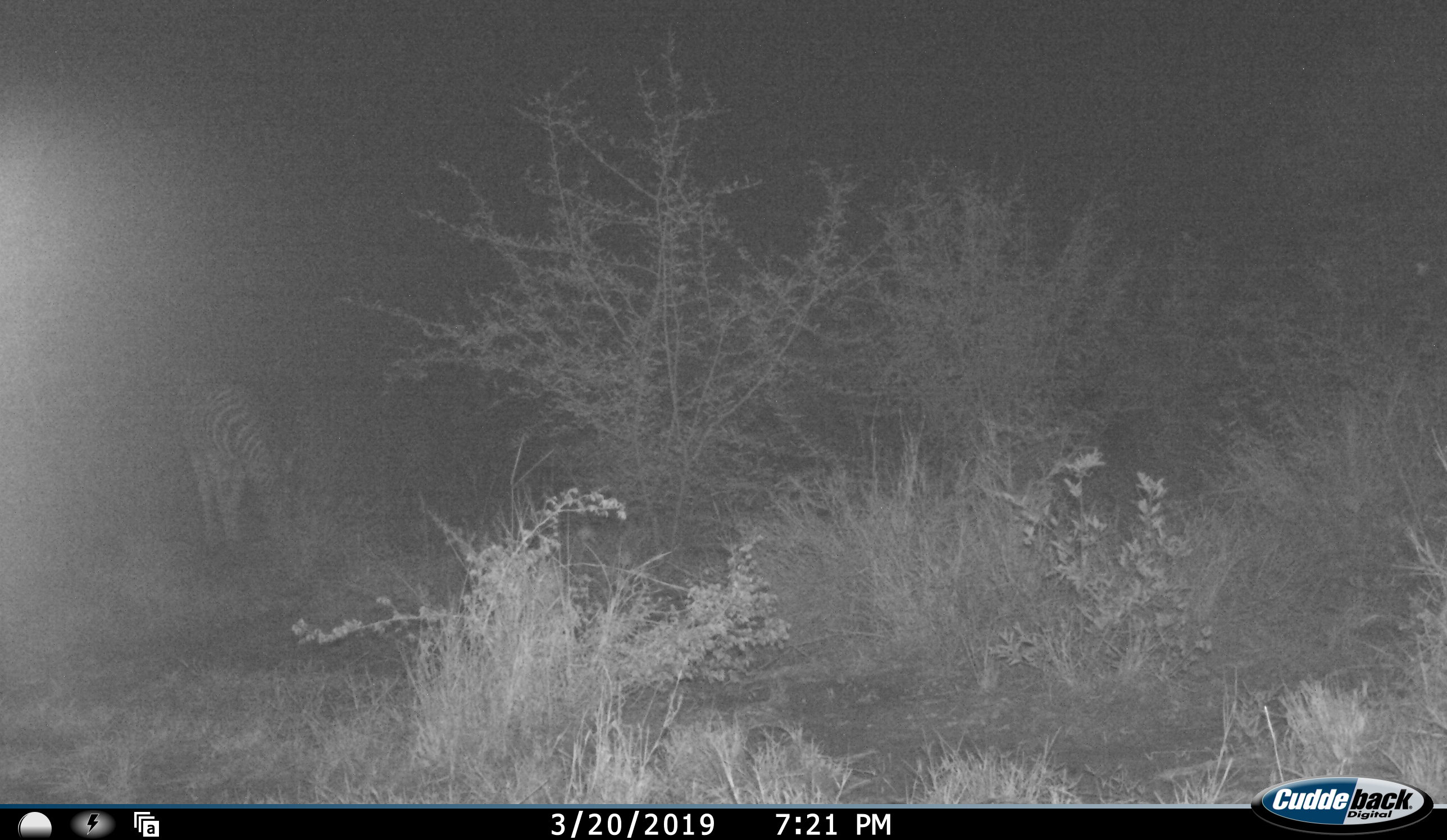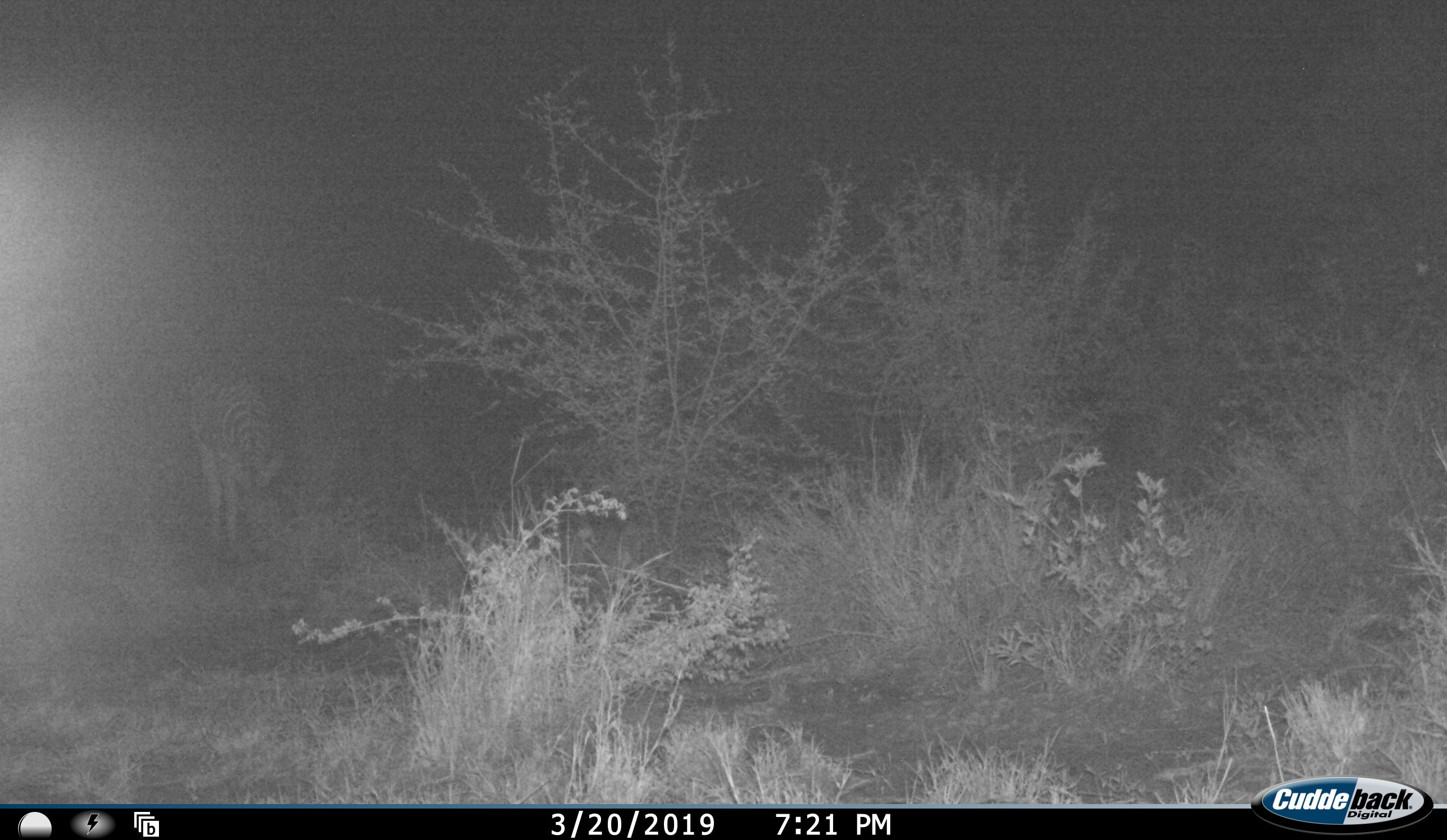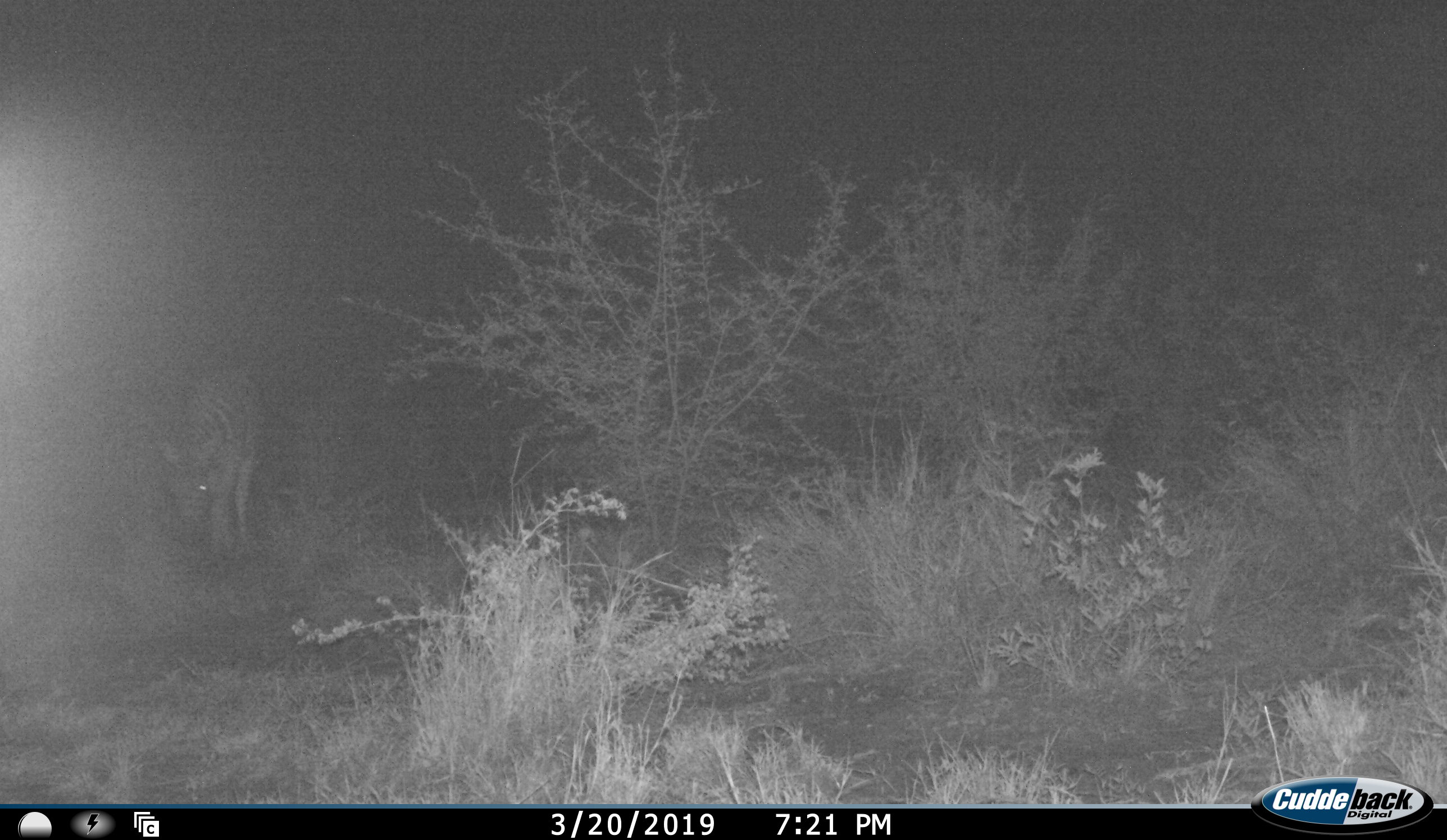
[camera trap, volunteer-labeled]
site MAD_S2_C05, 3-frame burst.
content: unidentified animal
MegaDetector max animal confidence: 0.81